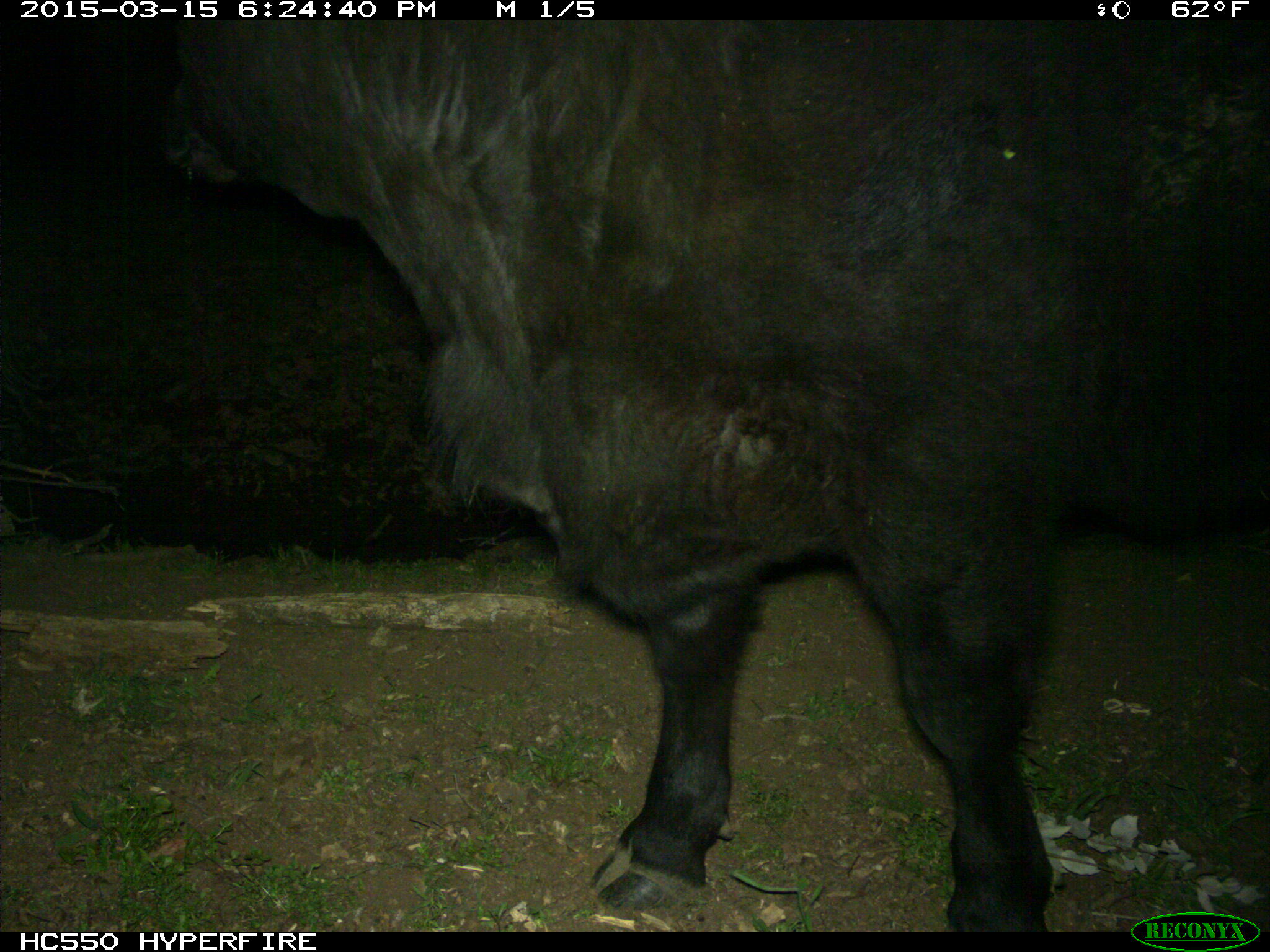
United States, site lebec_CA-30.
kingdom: Animalia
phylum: Chordata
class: Mammalia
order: Artiodactyla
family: Bovidae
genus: Bos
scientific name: Bos taurus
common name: domestic cow